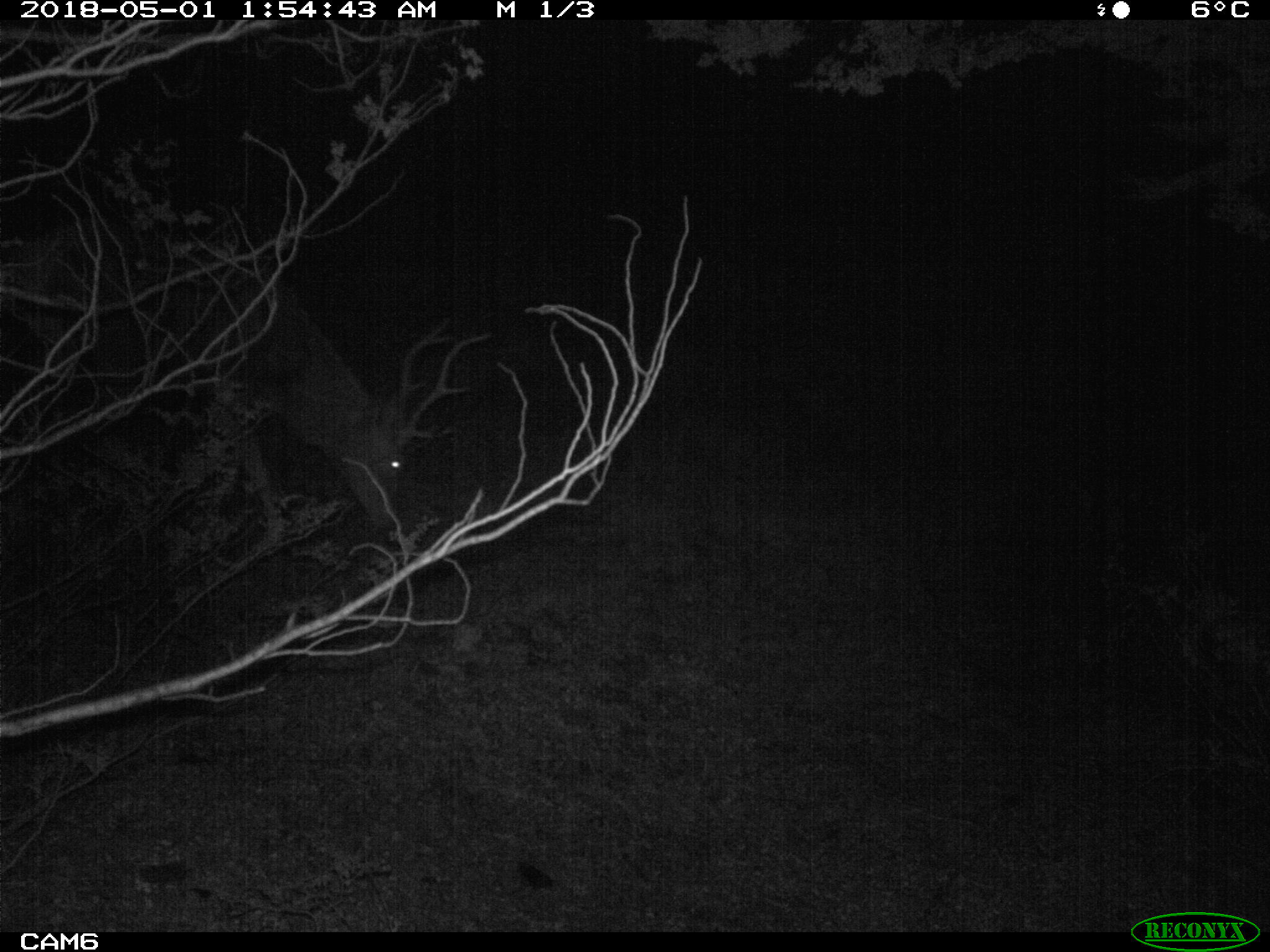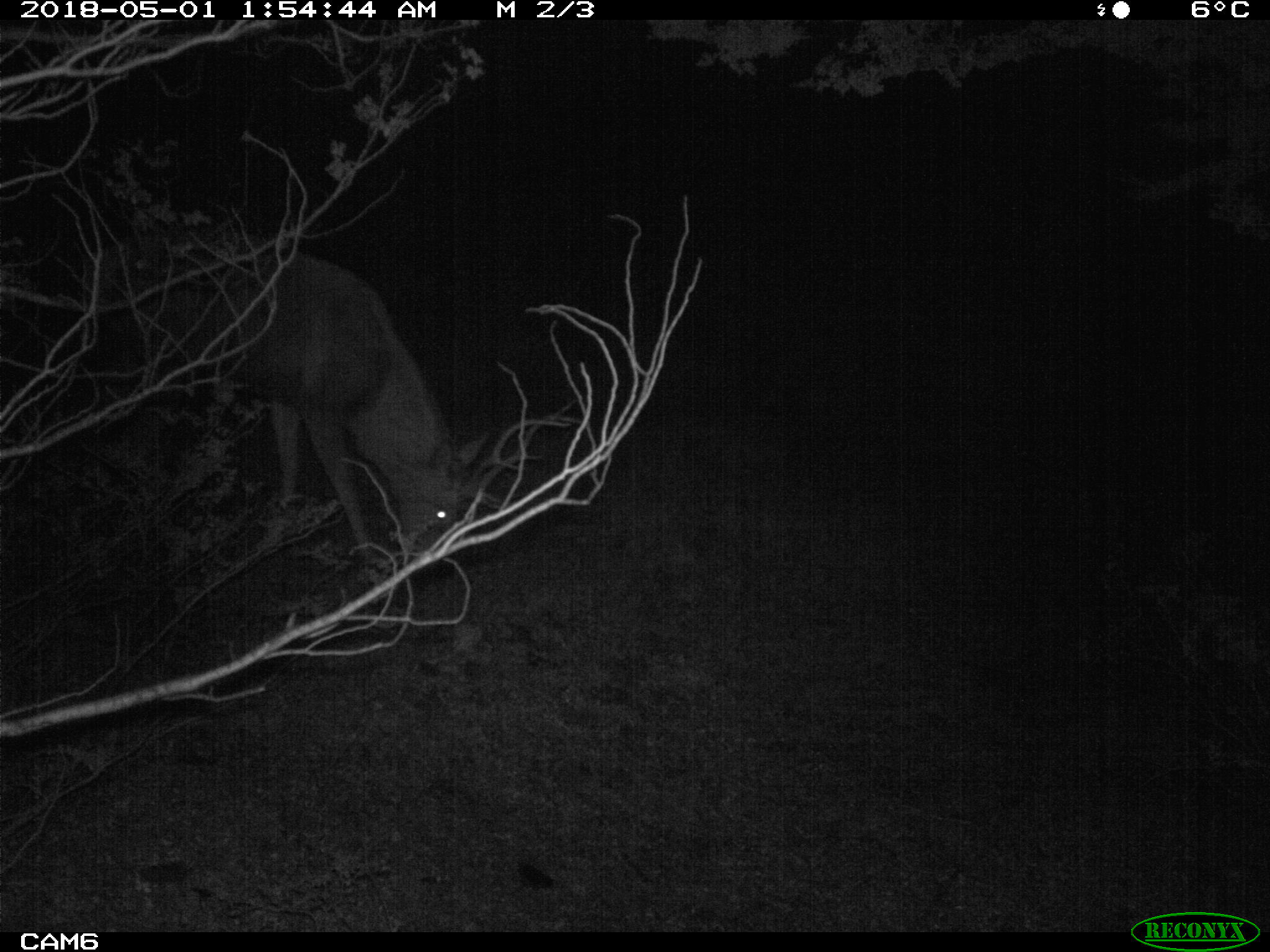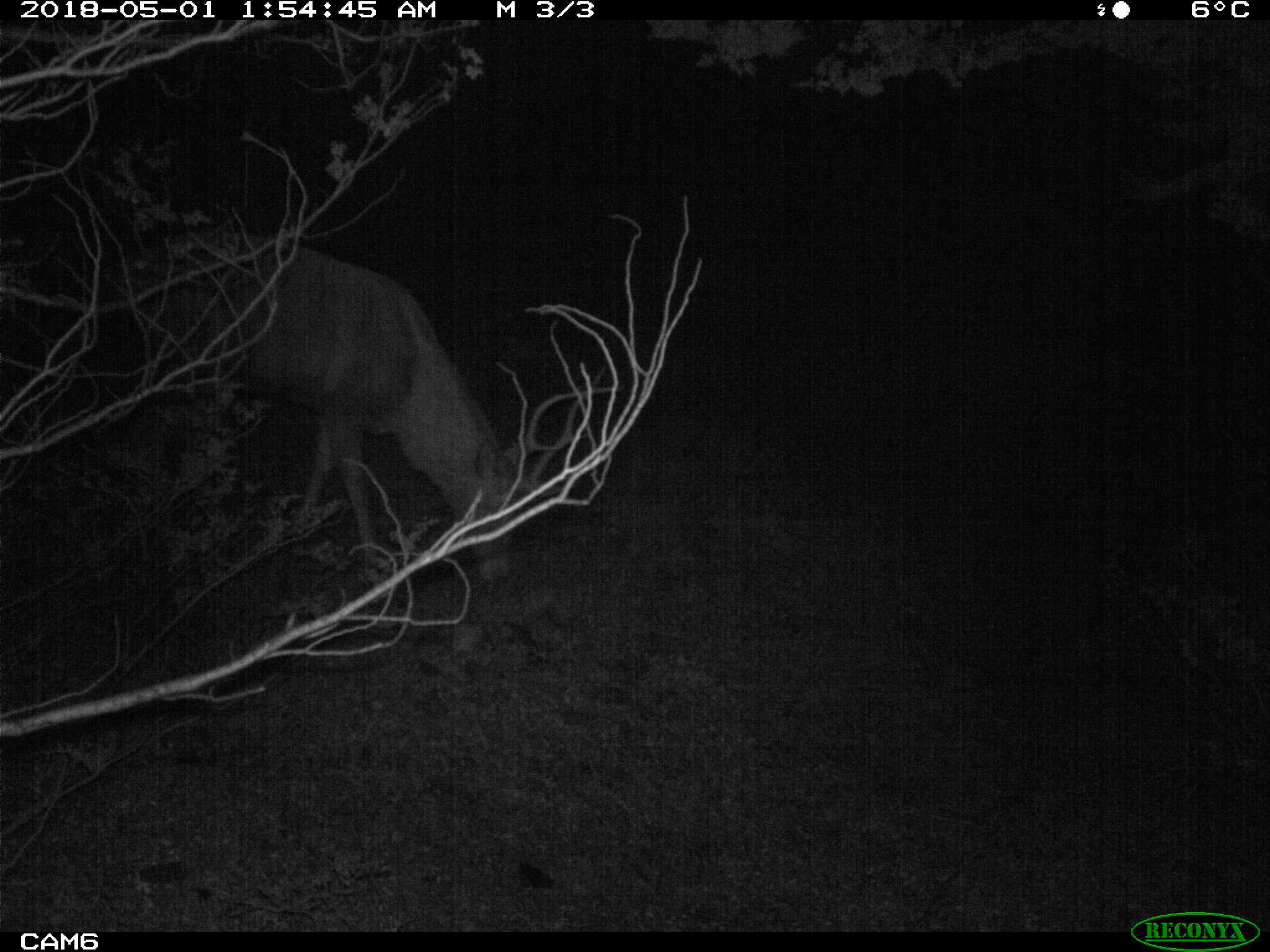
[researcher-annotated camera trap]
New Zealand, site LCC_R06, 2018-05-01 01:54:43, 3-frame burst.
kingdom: Animalia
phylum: Chordata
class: Mammalia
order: Artiodactyla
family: Cervidae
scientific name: Cervidae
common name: deer